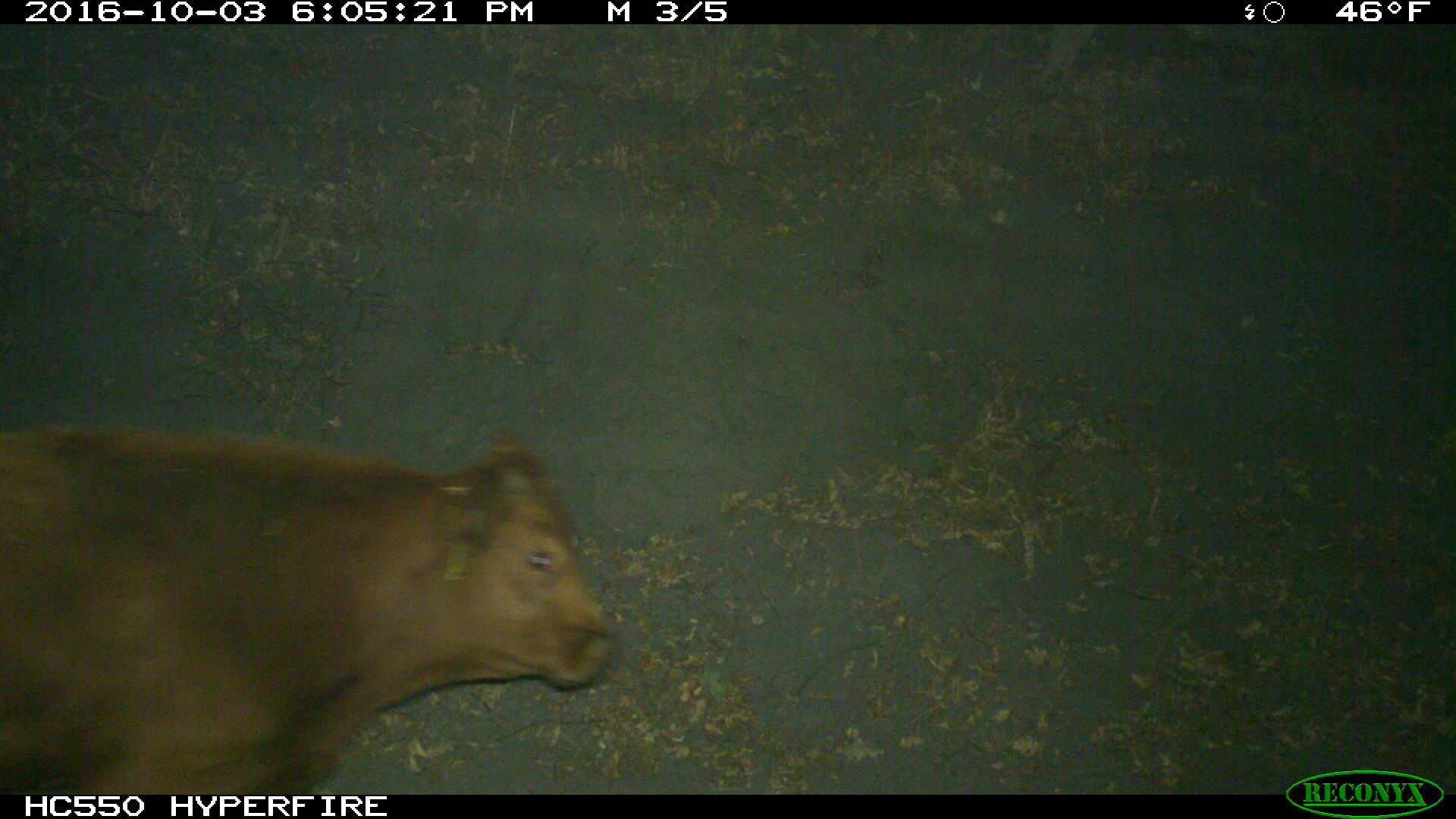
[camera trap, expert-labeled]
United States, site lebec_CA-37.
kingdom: Animalia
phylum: Chordata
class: Mammalia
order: Artiodactyla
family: Bovidae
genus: Bos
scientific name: Bos taurus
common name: domestic cow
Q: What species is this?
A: Bos taurus (domestic cow).